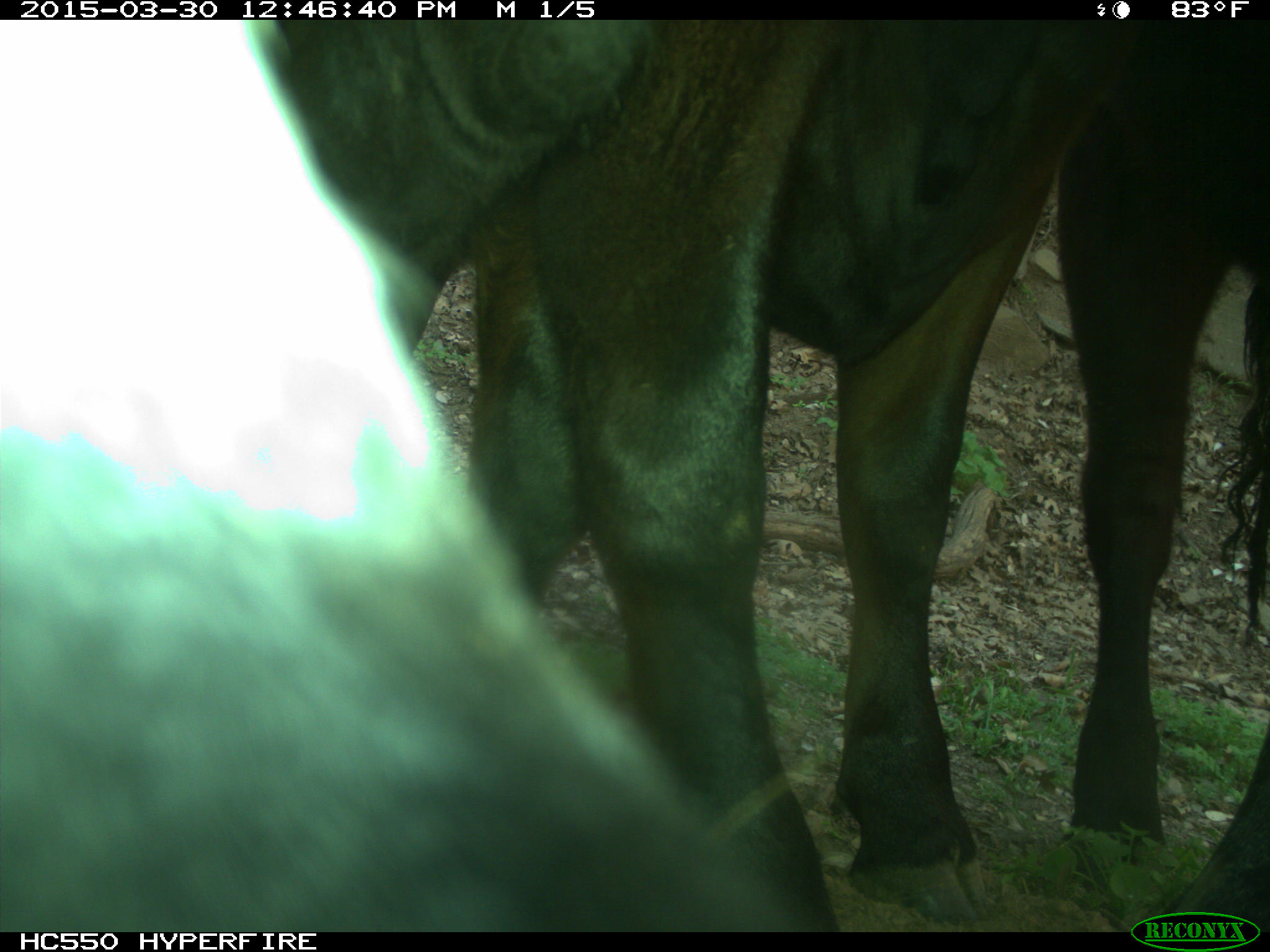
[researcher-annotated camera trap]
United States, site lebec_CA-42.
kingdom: Animalia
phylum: Chordata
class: Mammalia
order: Artiodactyla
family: Bovidae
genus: Bos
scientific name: Bos taurus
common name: domestic cow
Bos taurus (domestic cow).